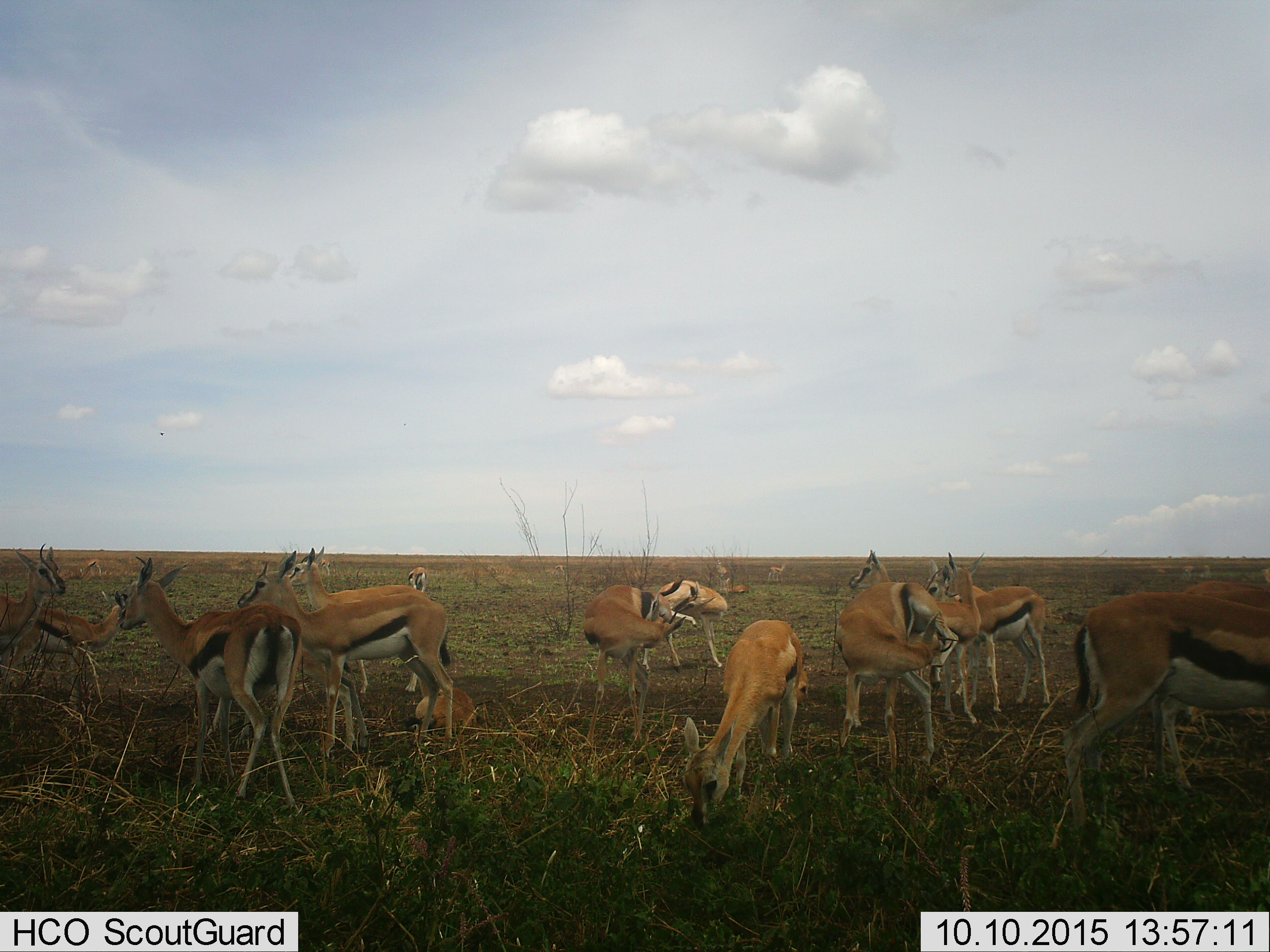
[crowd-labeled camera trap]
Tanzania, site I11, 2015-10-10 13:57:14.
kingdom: Animalia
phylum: Chordata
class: Mammalia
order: Artiodactyla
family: Bovidae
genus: Eudorcas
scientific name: Eudorcas thomsonii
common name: thomson's gazelle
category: gazellethomsons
Gazellethomsons (thomson's gazelle) (Eudorcas thomsonii), count 11-50. Behavior (volunteer vote fractions): standing 70%, resting 30%, moving 30%, interacting 30%. Young present (vote fraction): 40%. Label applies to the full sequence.